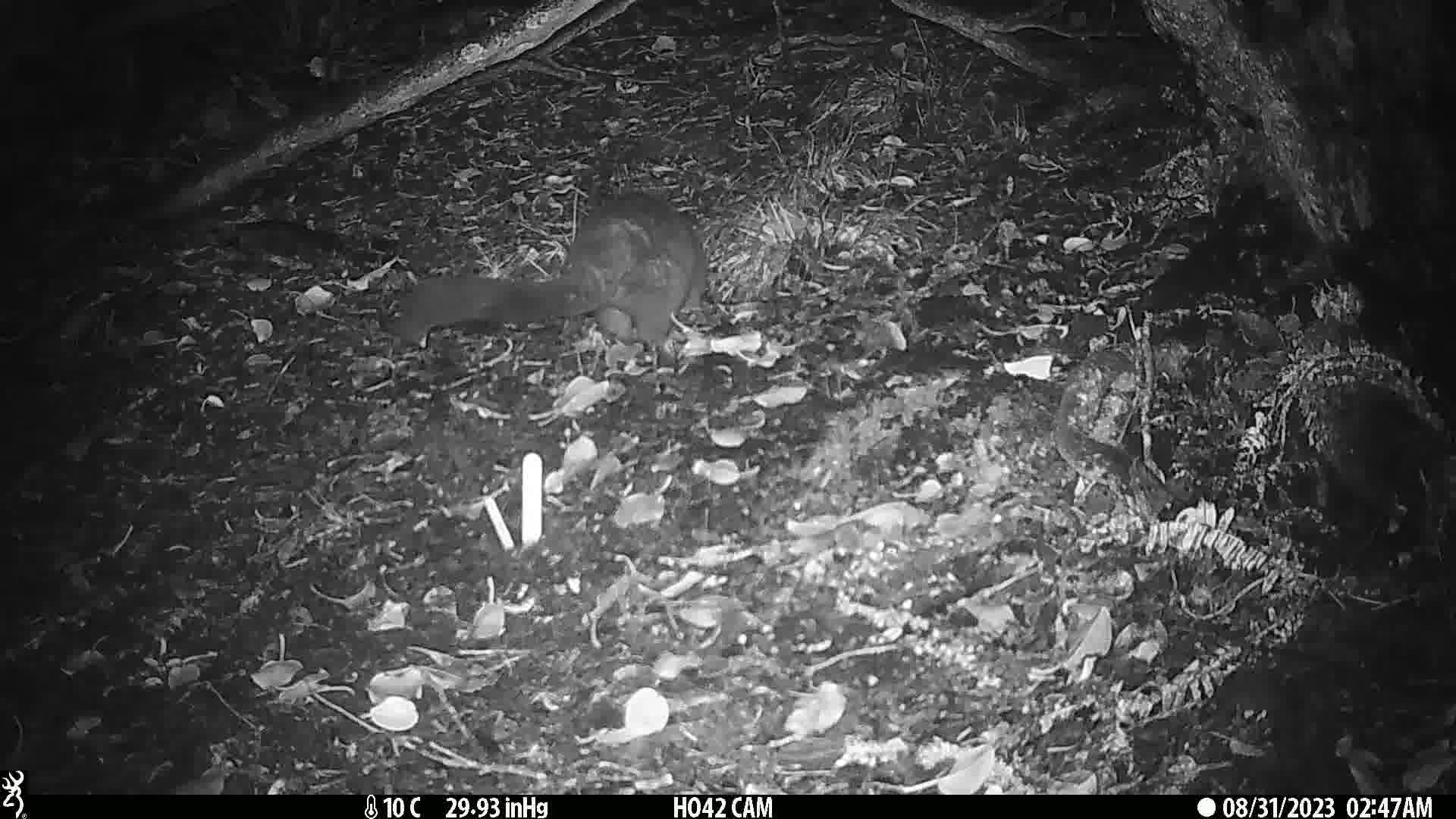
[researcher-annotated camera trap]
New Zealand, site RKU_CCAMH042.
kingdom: Animalia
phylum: Chordata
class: Mammalia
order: Diprotodontia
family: Phalangeridae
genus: Trichosurus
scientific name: Trichosurus vulpecula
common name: common brushtail possum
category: possum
Possum (common brushtail possum) (Trichosurus vulpecula).